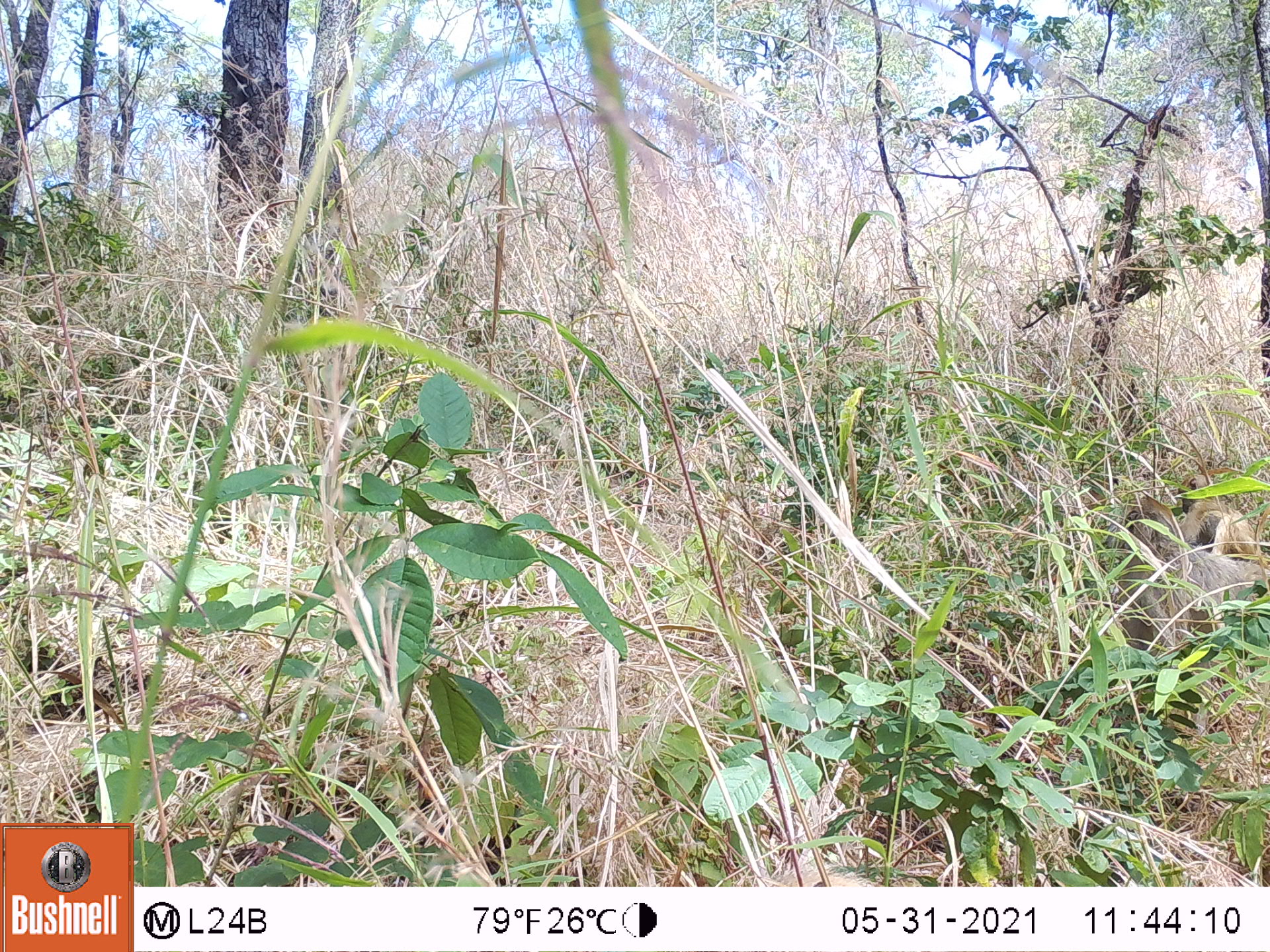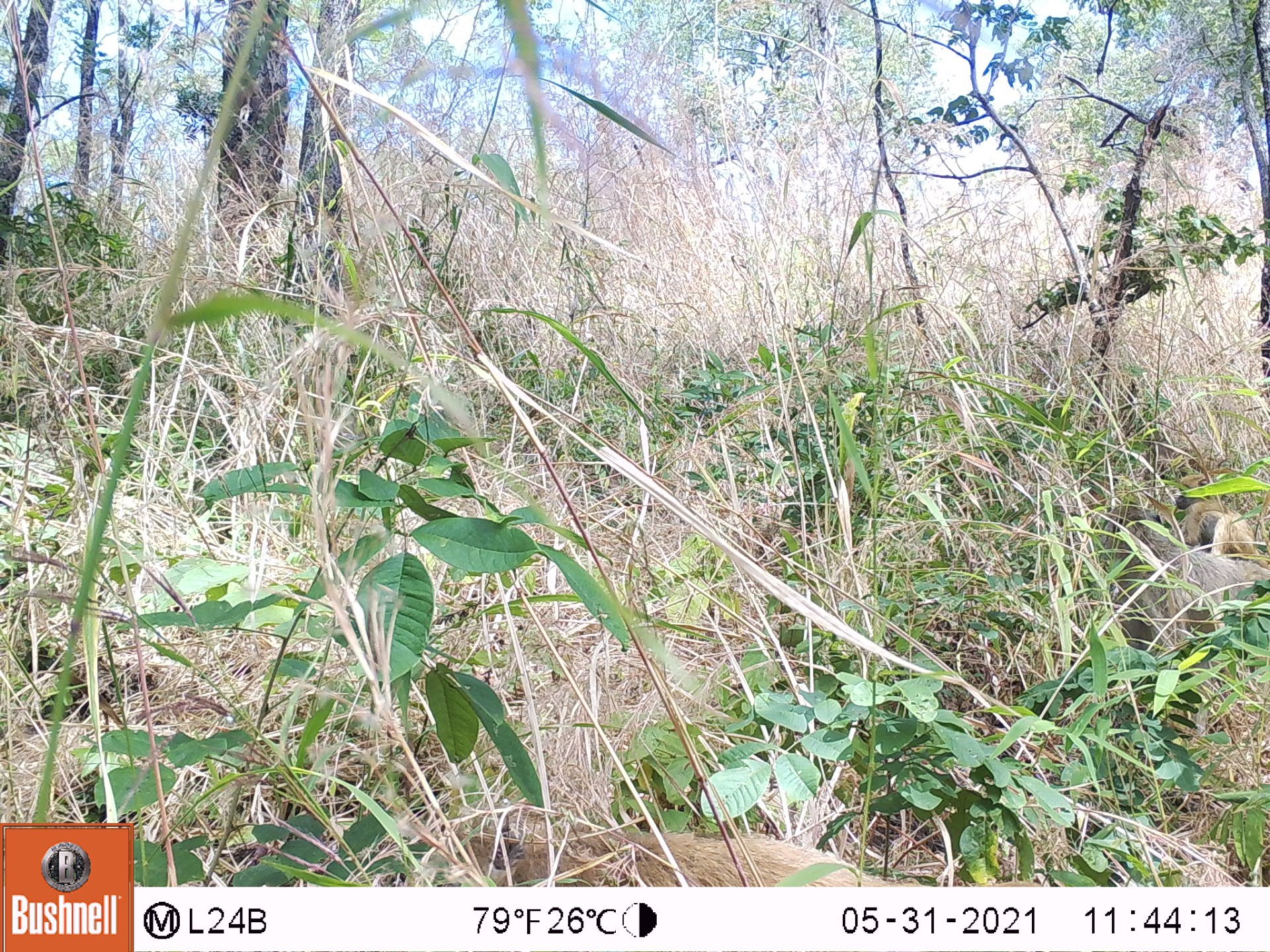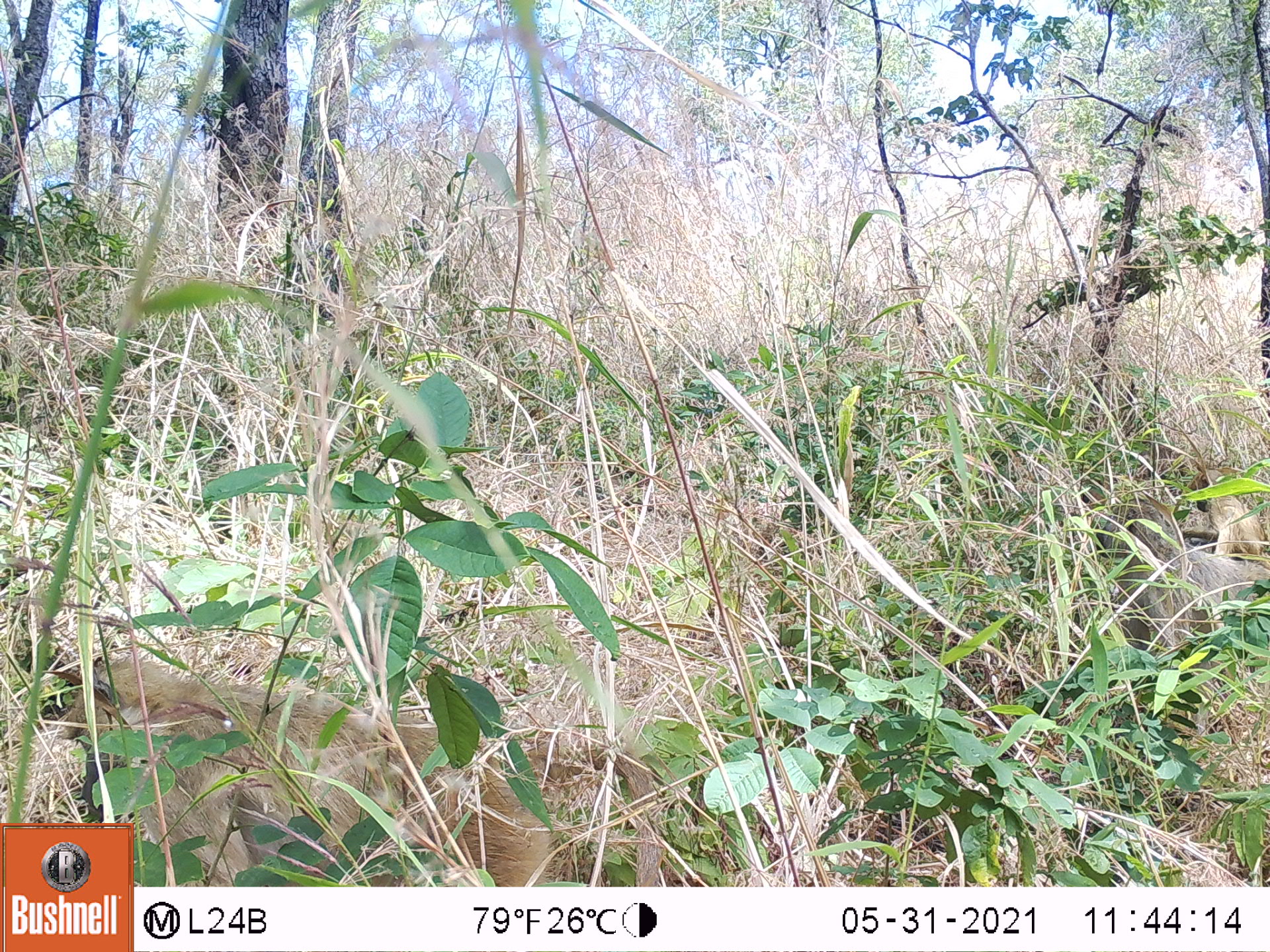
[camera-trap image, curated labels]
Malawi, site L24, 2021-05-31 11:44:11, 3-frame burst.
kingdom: Animalia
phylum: Chordata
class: Mammalia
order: Primates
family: Cercopithecidae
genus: Papio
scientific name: Papio cynocephalus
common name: yellow baboon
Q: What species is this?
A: Yellow baboon (Papio cynocephalus).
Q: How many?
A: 3.